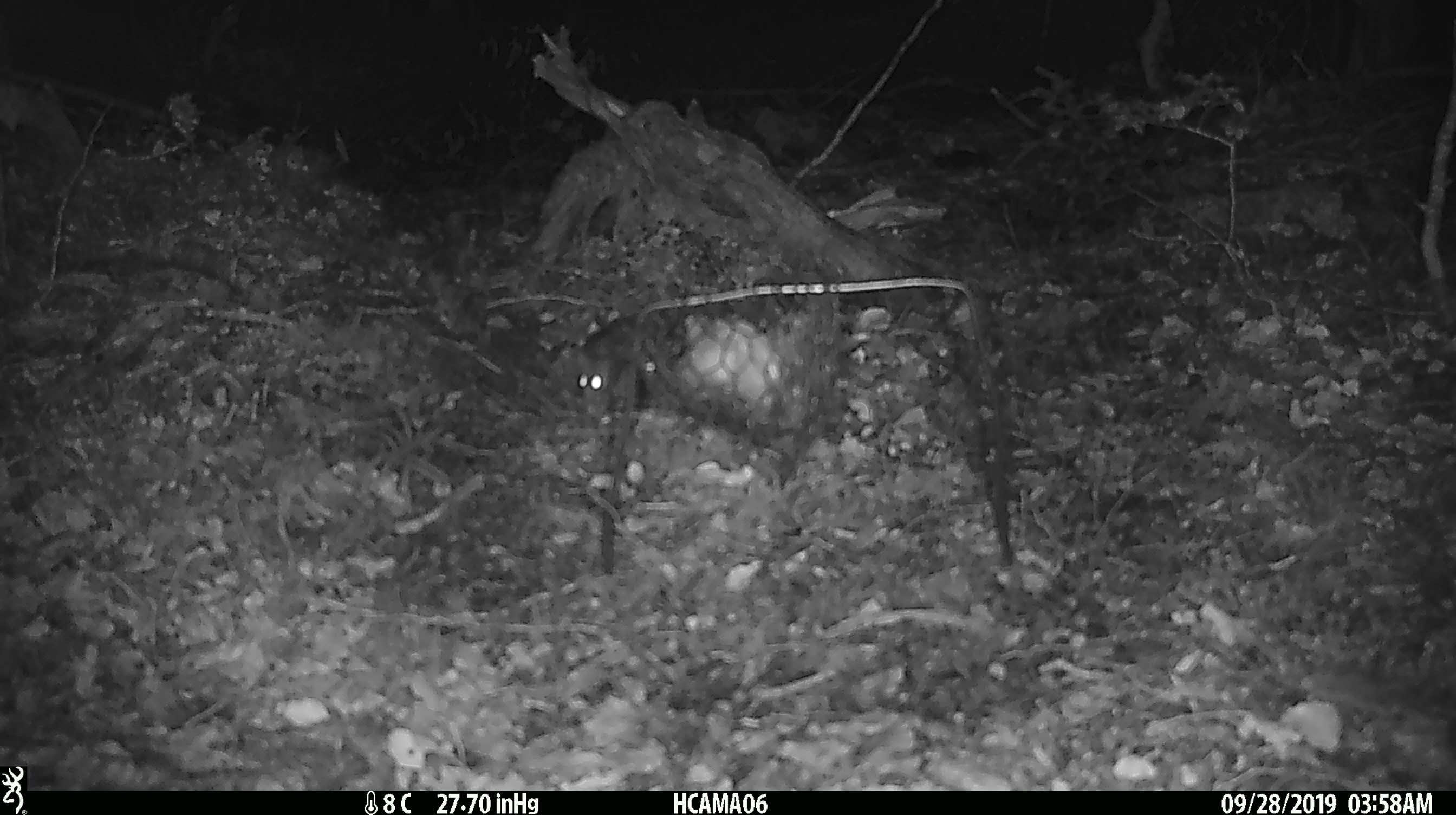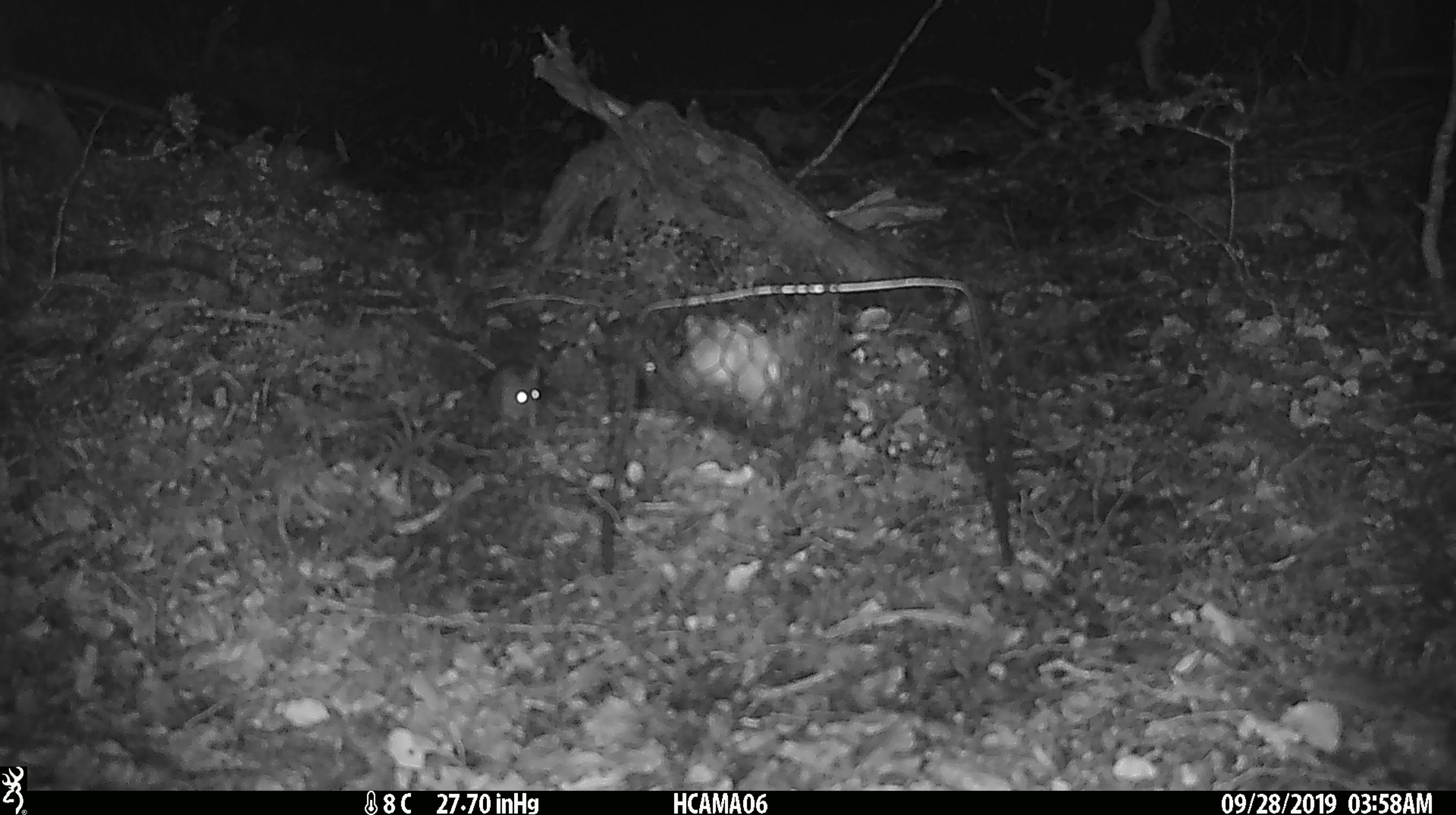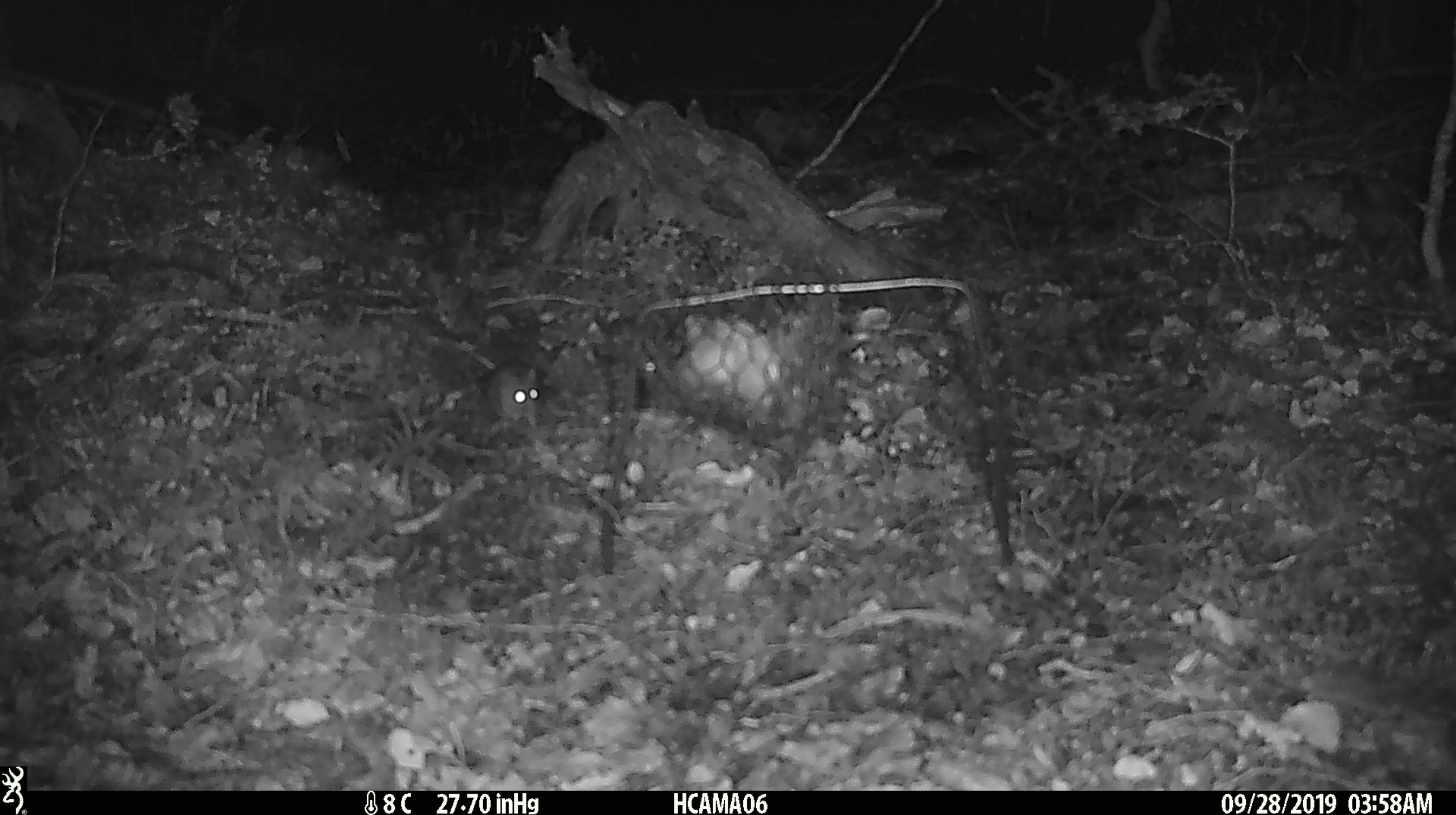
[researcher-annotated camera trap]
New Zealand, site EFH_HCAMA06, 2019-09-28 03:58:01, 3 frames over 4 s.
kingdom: Animalia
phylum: Chordata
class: Mammalia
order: Rodentia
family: Muridae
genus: Mus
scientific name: Mus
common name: mouse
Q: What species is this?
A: Mouse (Mus).